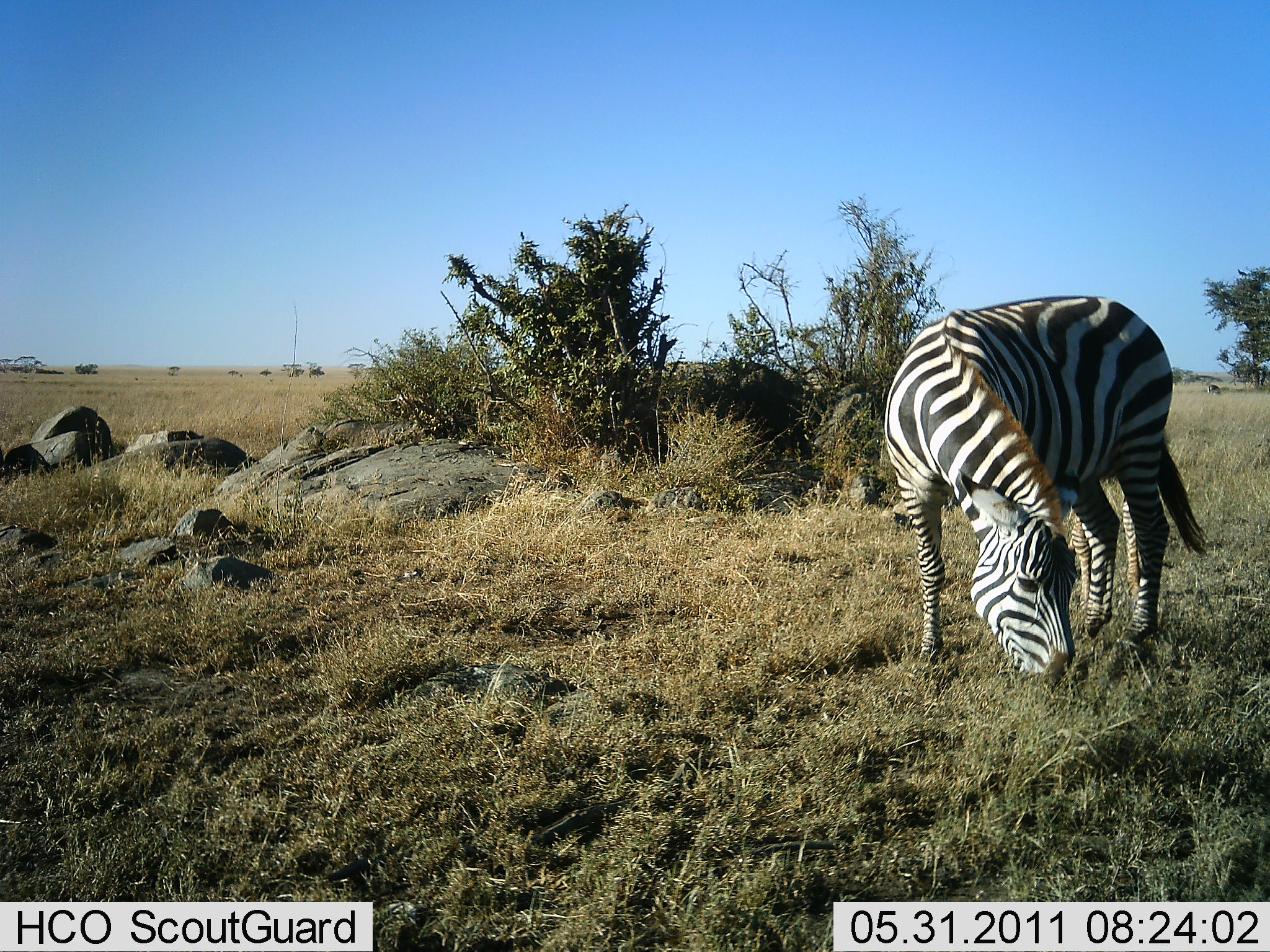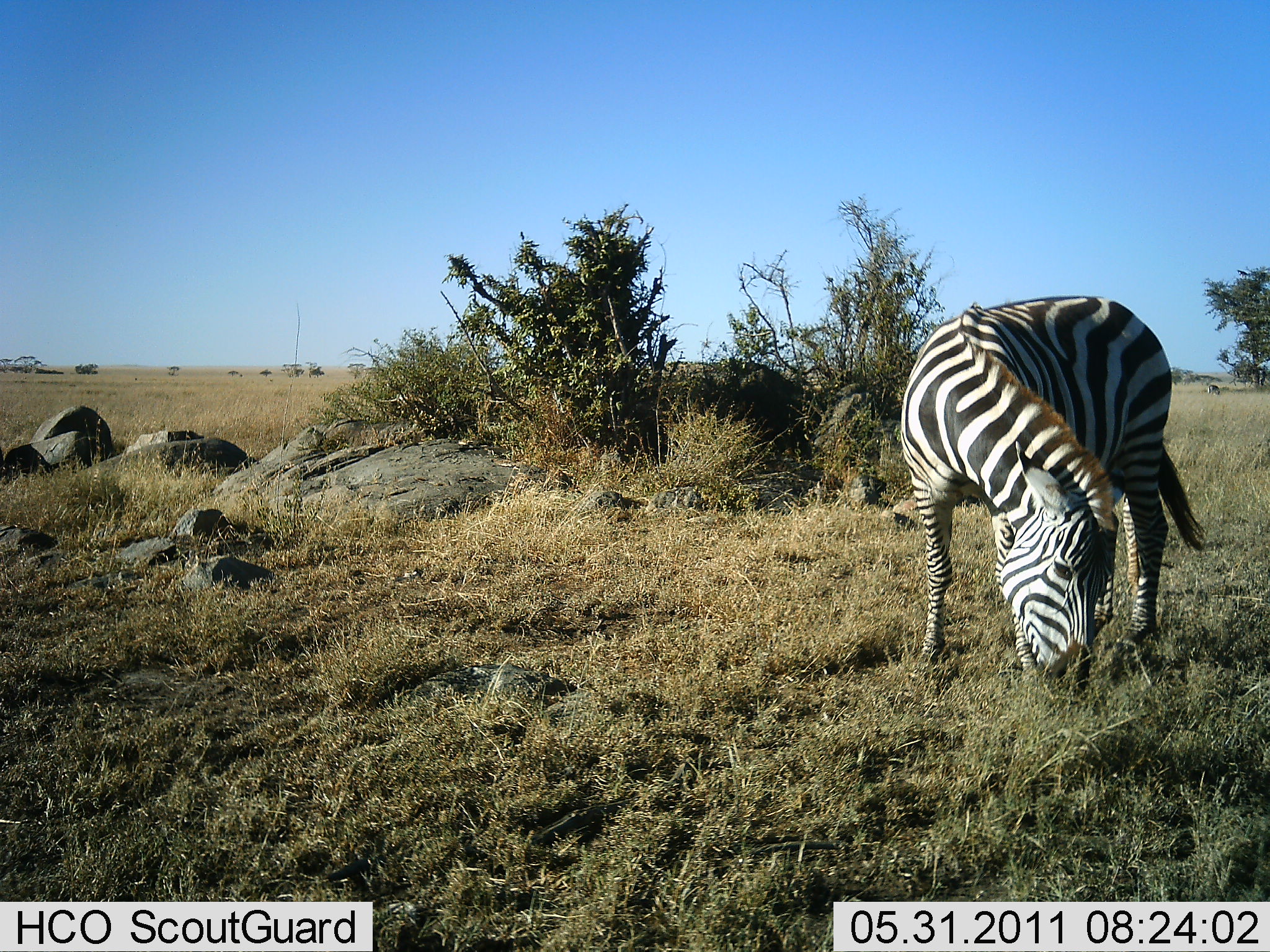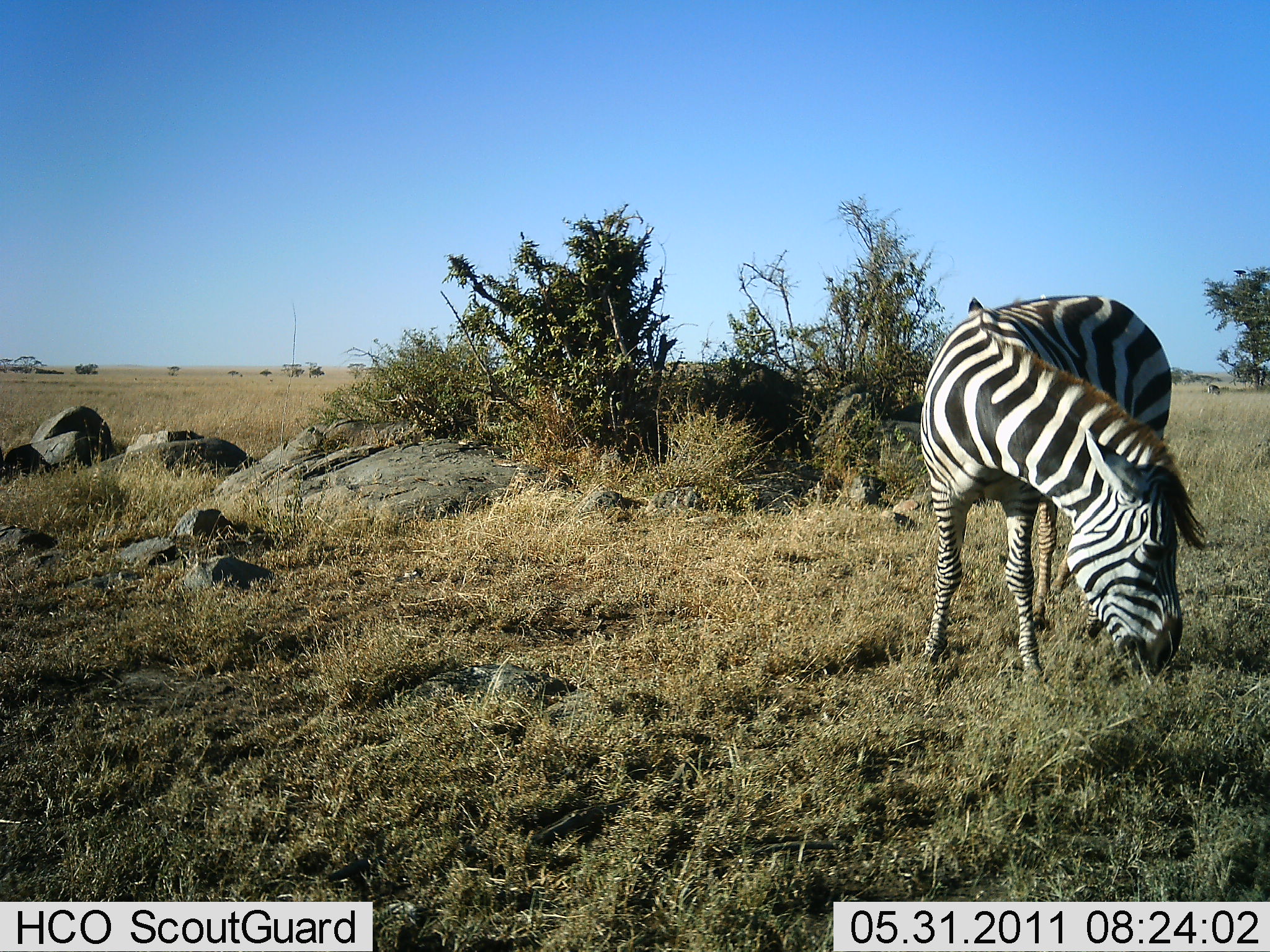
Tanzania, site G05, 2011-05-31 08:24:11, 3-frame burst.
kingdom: Animalia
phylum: Chordata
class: Mammalia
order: Perissodactyla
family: Equidae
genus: Equus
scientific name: Equus quagga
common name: plains zebra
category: zebra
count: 1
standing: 20%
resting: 0%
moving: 0%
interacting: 0%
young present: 0%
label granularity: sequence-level